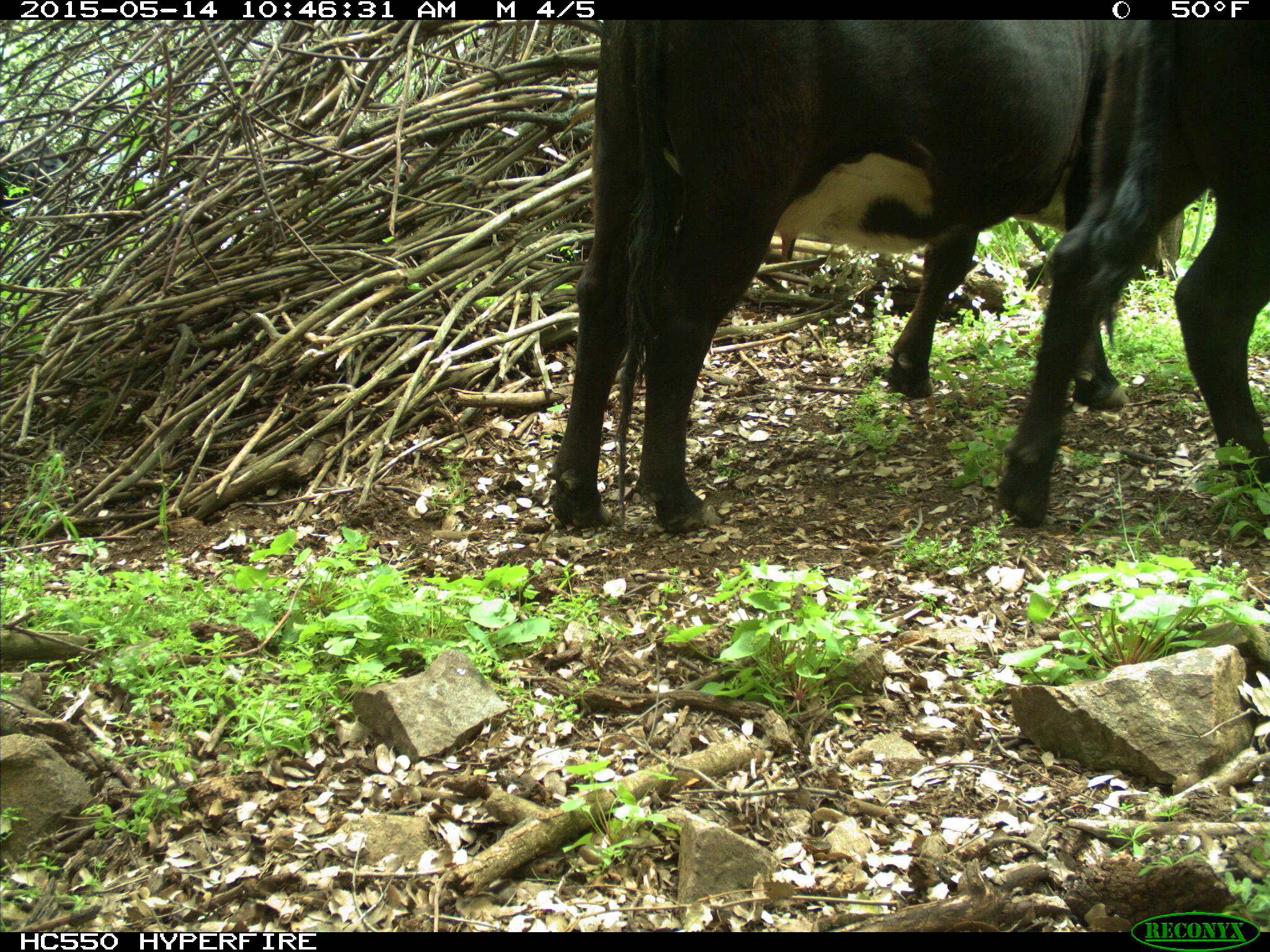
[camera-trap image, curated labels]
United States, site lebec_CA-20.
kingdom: Animalia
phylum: Chordata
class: Mammalia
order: Artiodactyla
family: Bovidae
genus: Bos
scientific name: Bos taurus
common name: domestic cow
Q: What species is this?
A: Bos taurus (domestic cow).